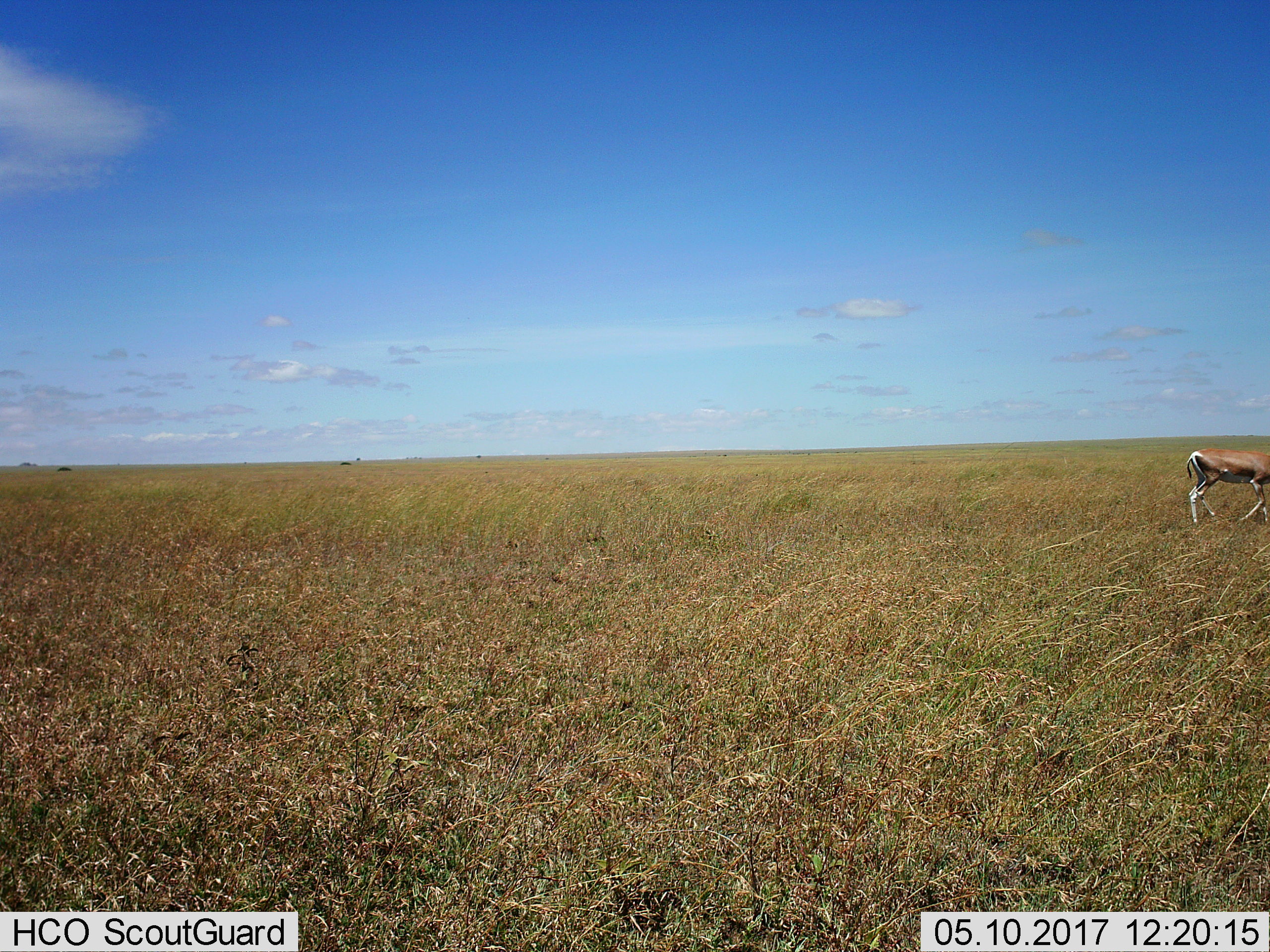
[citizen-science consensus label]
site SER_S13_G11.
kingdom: Animalia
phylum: Chordata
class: Mammalia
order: Artiodactyla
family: Bovidae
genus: Eudorcas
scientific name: Eudorcas thomsonii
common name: thomson's gazelle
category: gazellethomsons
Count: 1.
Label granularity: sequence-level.